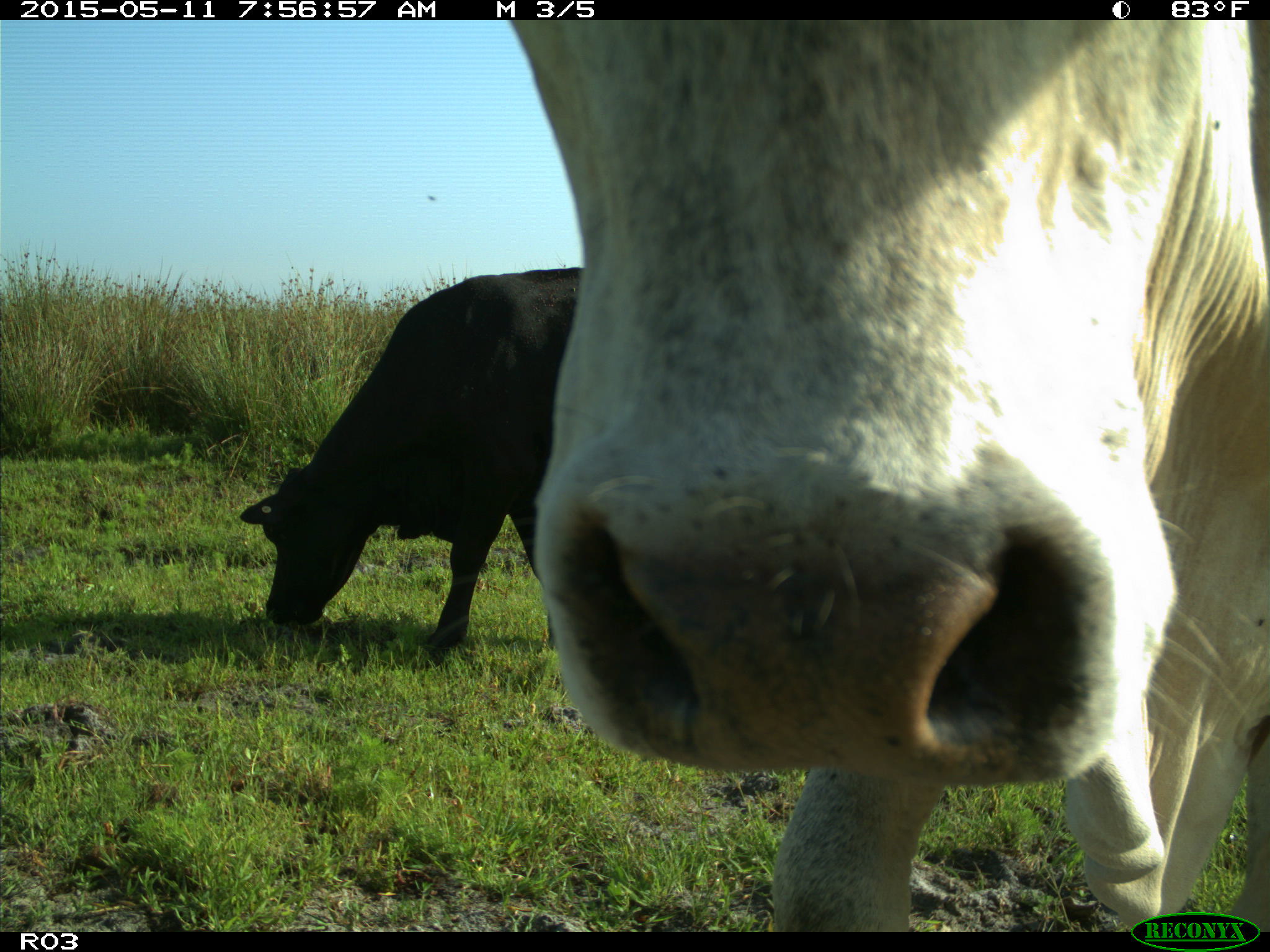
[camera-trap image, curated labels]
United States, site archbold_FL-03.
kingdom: Animalia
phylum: Chordata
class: Mammalia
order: Artiodactyla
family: Bovidae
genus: Bos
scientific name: Bos taurus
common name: domestic cow